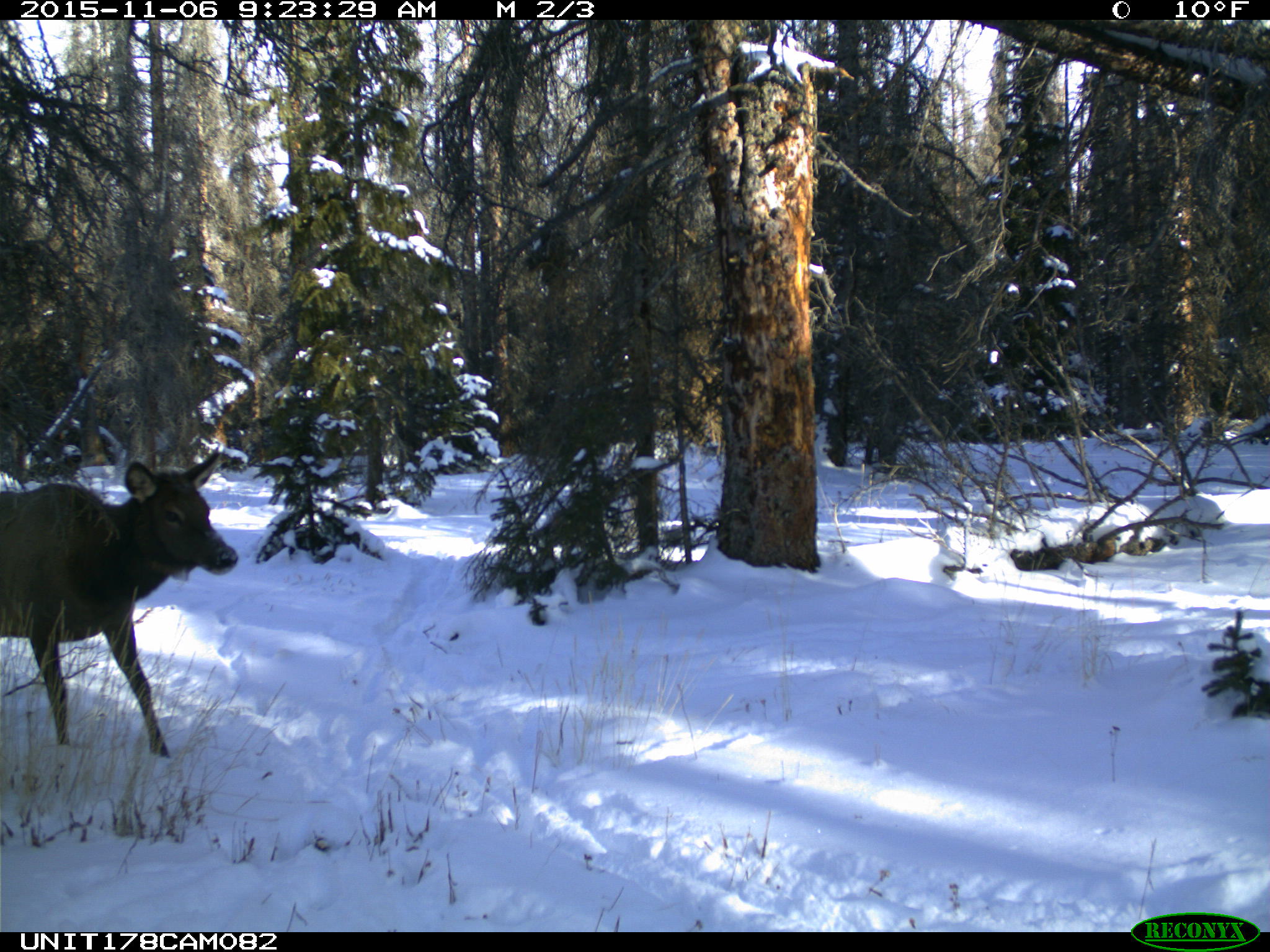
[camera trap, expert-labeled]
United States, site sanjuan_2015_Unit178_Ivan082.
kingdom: Animalia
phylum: Chordata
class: Mammalia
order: Artiodactyla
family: Cervidae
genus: Cervus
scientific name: Cervus elaphus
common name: red deer